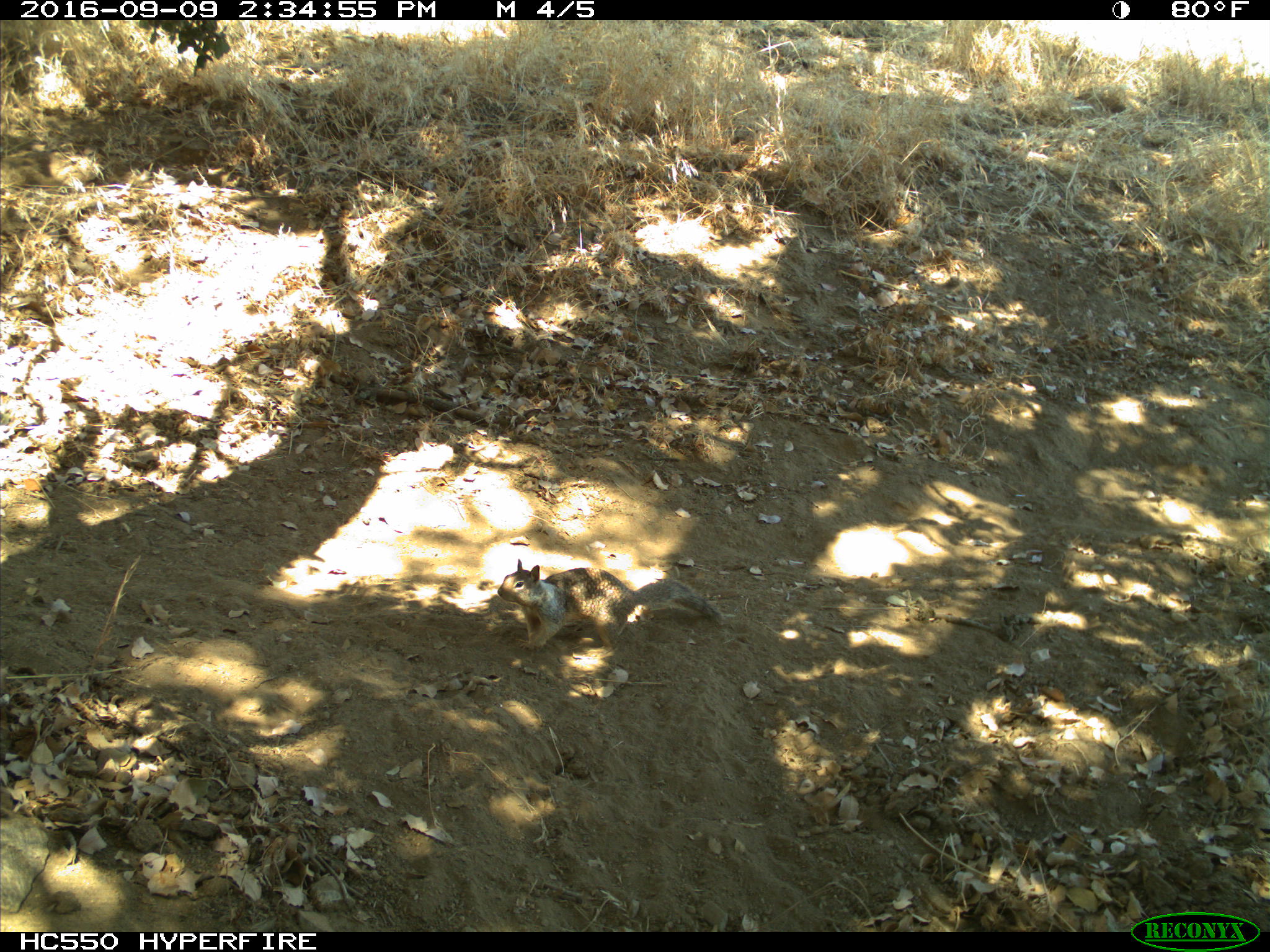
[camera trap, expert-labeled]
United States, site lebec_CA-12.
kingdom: Animalia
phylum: Chordata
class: Mammalia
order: Rodentia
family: Sciuridae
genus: Otospermophilus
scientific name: Otospermophilus beecheyi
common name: california ground squirrel